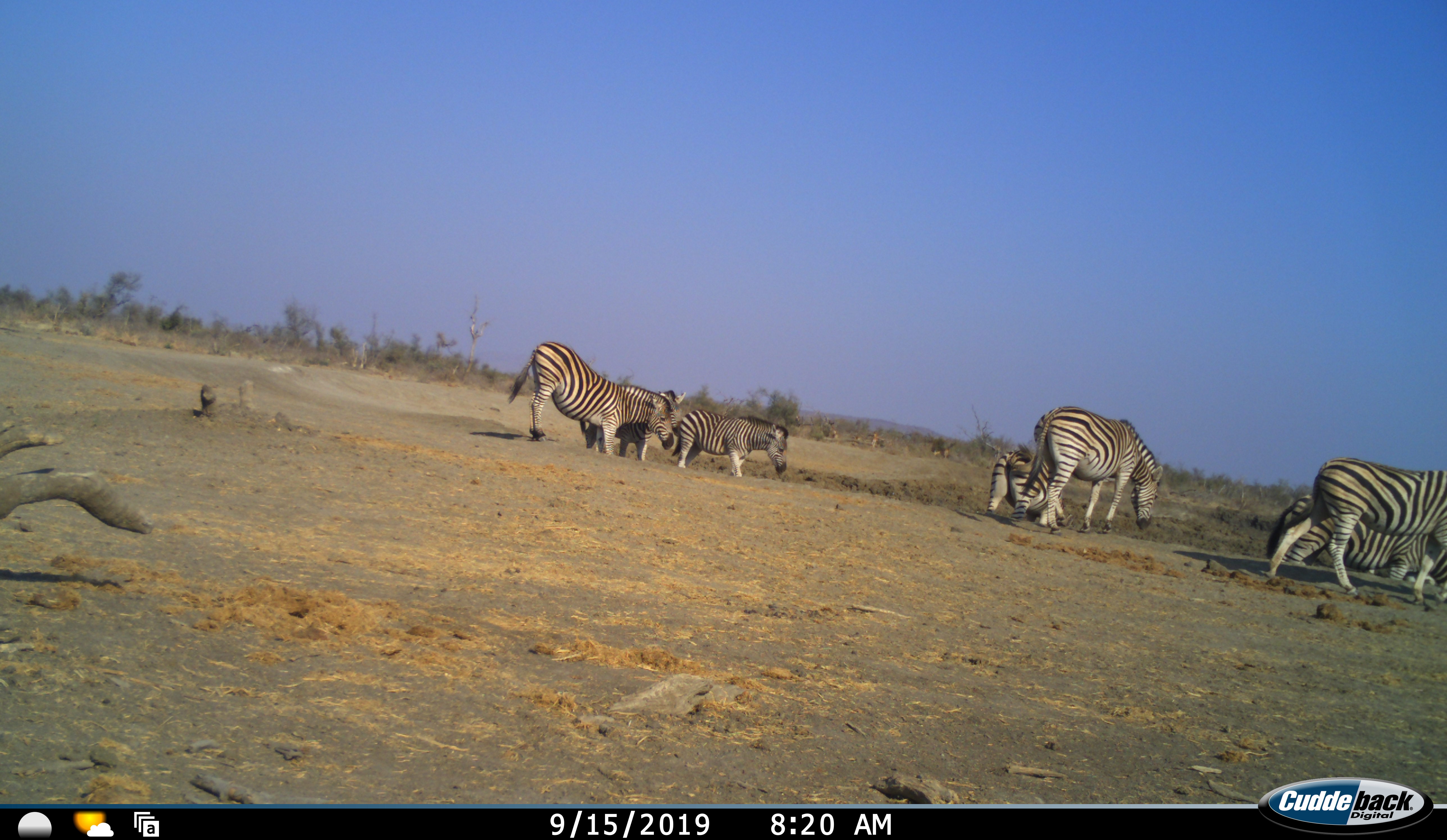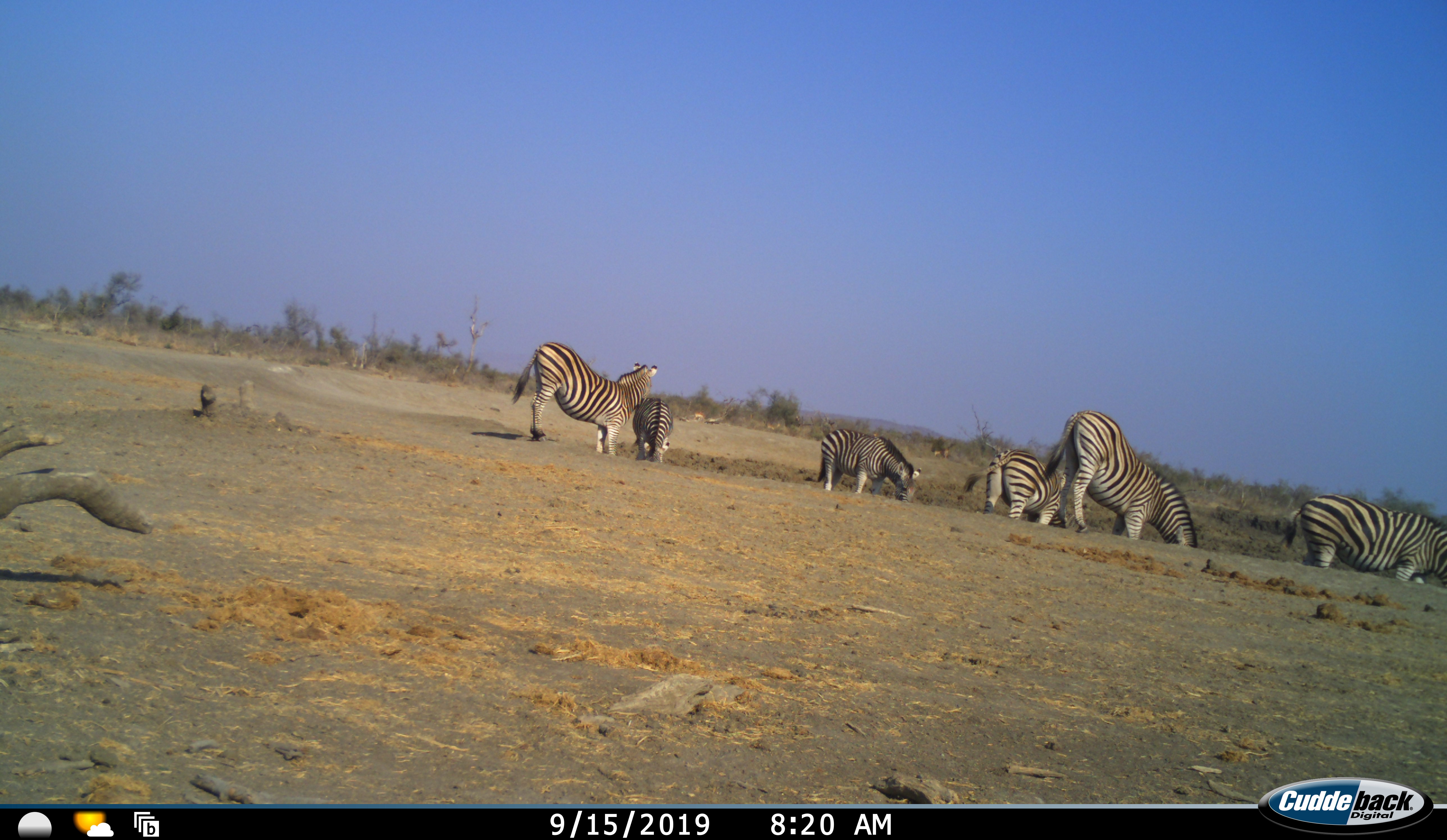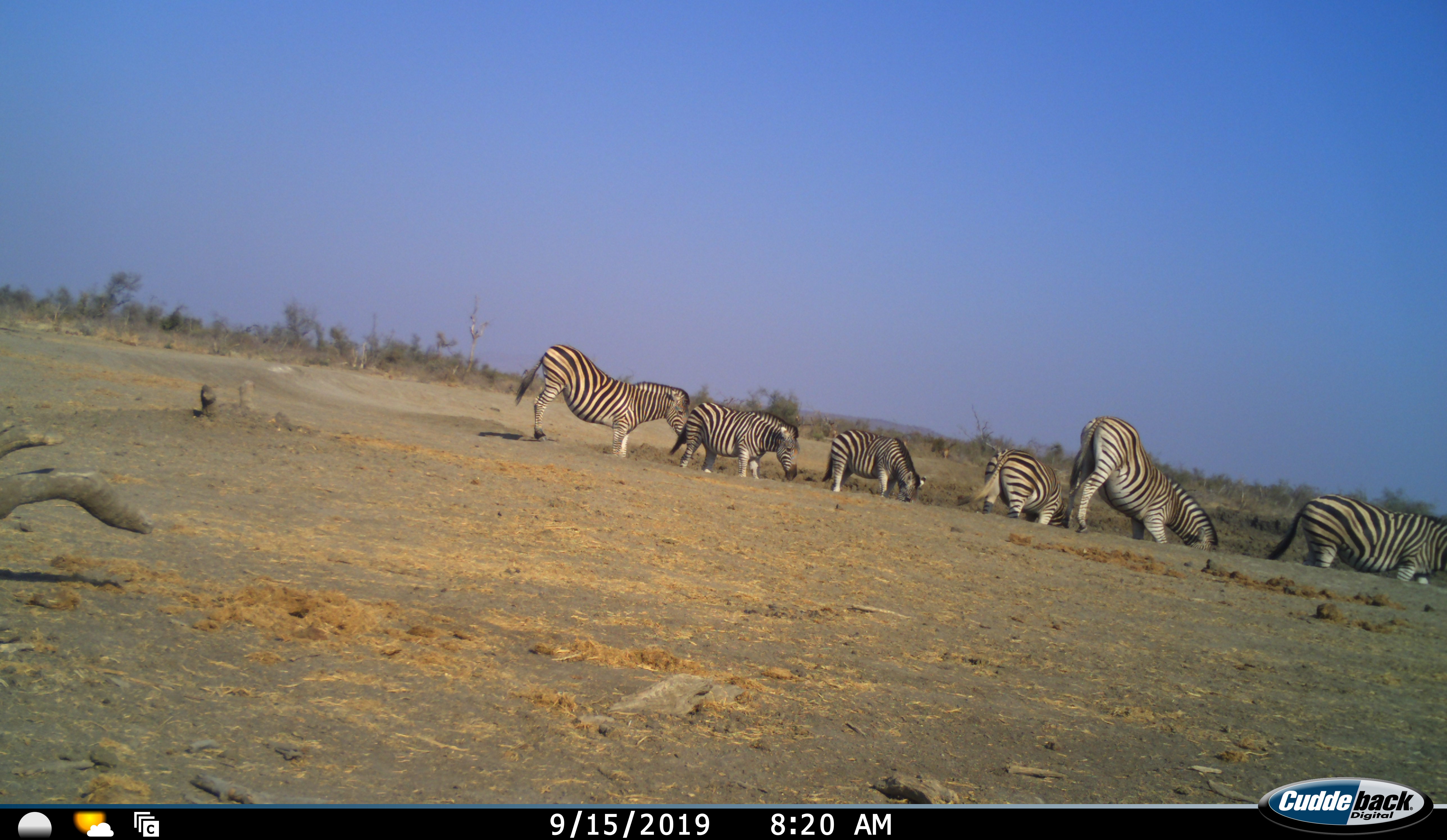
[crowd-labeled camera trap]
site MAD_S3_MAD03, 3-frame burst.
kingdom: Animalia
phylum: Chordata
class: Mammalia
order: Perissodactyla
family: Equidae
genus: Equus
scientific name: Equus quagga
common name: plains zebra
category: zebraplains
Zebraplains (plains zebra) (Equus quagga), count 7. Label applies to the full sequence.